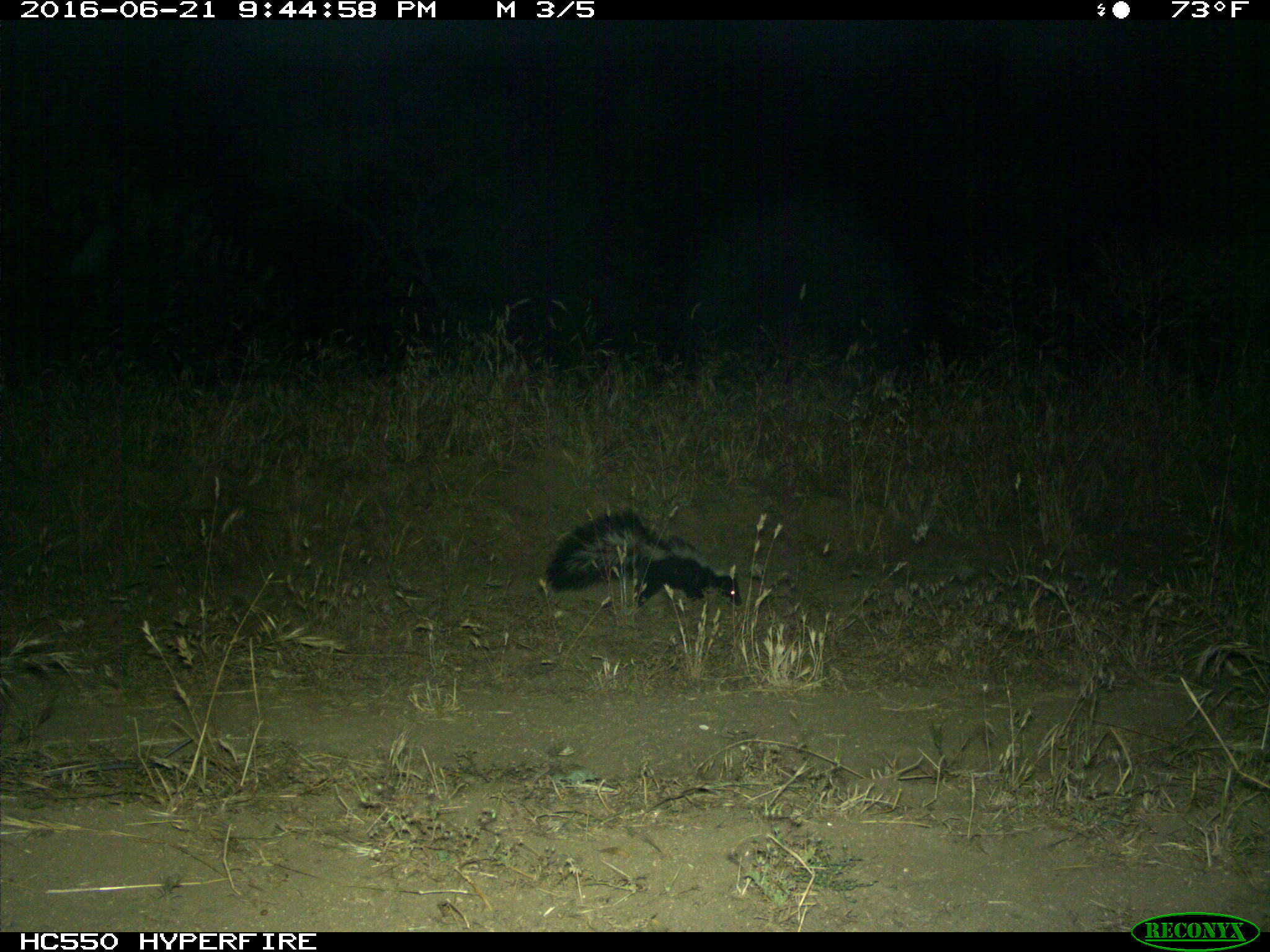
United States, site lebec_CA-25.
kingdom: Animalia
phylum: Chordata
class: Mammalia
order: Carnivora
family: Mephitidae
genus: Mephitis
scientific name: Mephitis mephitis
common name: striped skunk